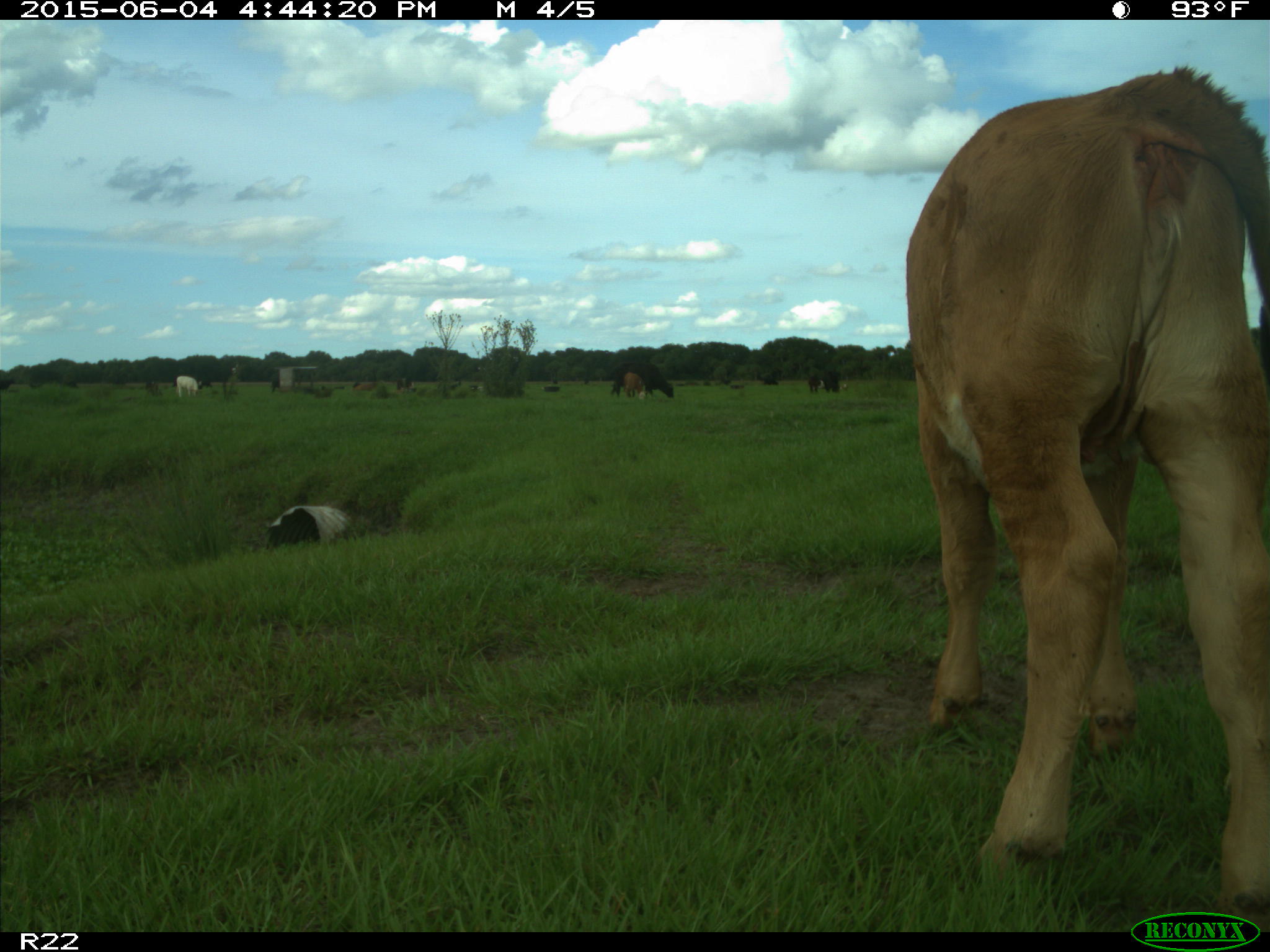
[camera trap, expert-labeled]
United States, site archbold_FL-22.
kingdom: Animalia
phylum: Chordata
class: Mammalia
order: Artiodactyla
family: Bovidae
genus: Bos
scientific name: Bos taurus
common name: domestic cow